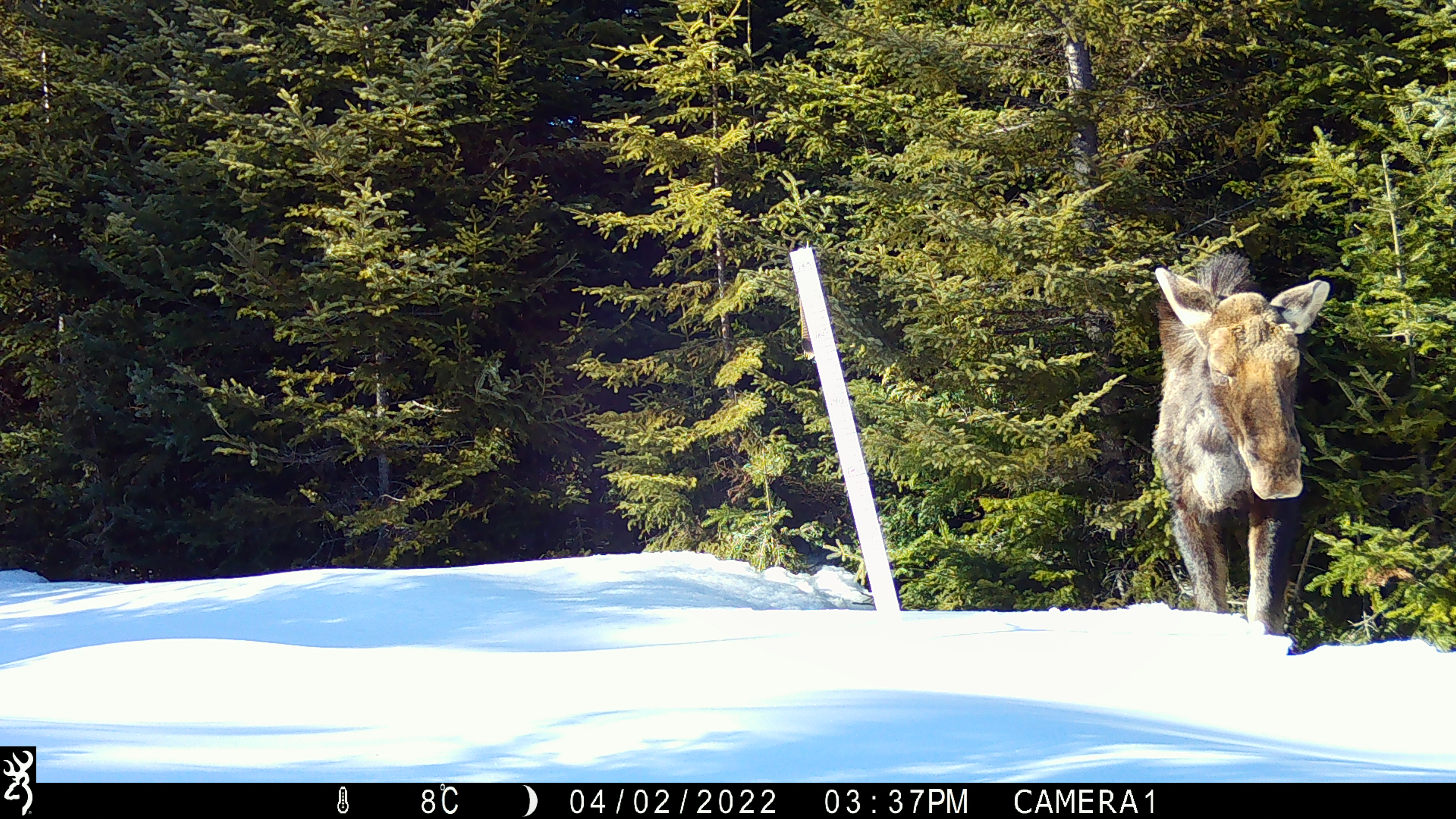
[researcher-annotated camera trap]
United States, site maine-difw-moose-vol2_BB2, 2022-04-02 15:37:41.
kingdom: Animalia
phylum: Chordata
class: Mammalia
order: Artiodactyla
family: Cervidae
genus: Alces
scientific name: Alces alces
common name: moose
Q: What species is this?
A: Moose (Alces alces).